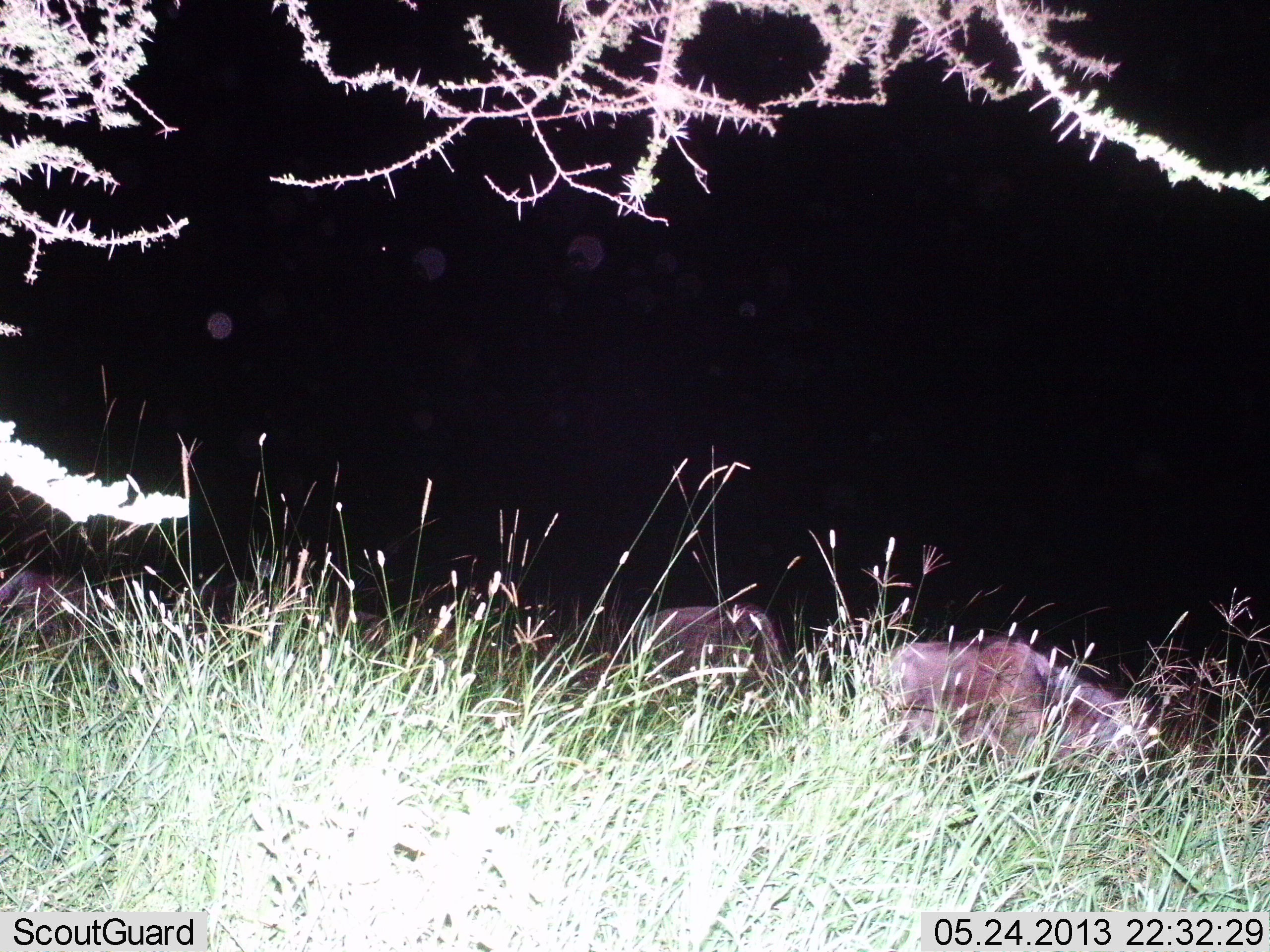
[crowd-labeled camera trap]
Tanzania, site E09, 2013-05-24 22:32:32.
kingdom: Animalia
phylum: Chordata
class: Mammalia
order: Artiodactyla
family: Bovidae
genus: Connochaetes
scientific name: Connochaetes taurinus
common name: blue wildebeest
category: wildebeest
Wildebeest (blue wildebeest) (Connochaetes taurinus), count 3. Behavior (volunteer vote fractions): standing 31%, resting 0%, moving 12%, interacting 0%. Young present (vote fraction): 0%. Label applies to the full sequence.